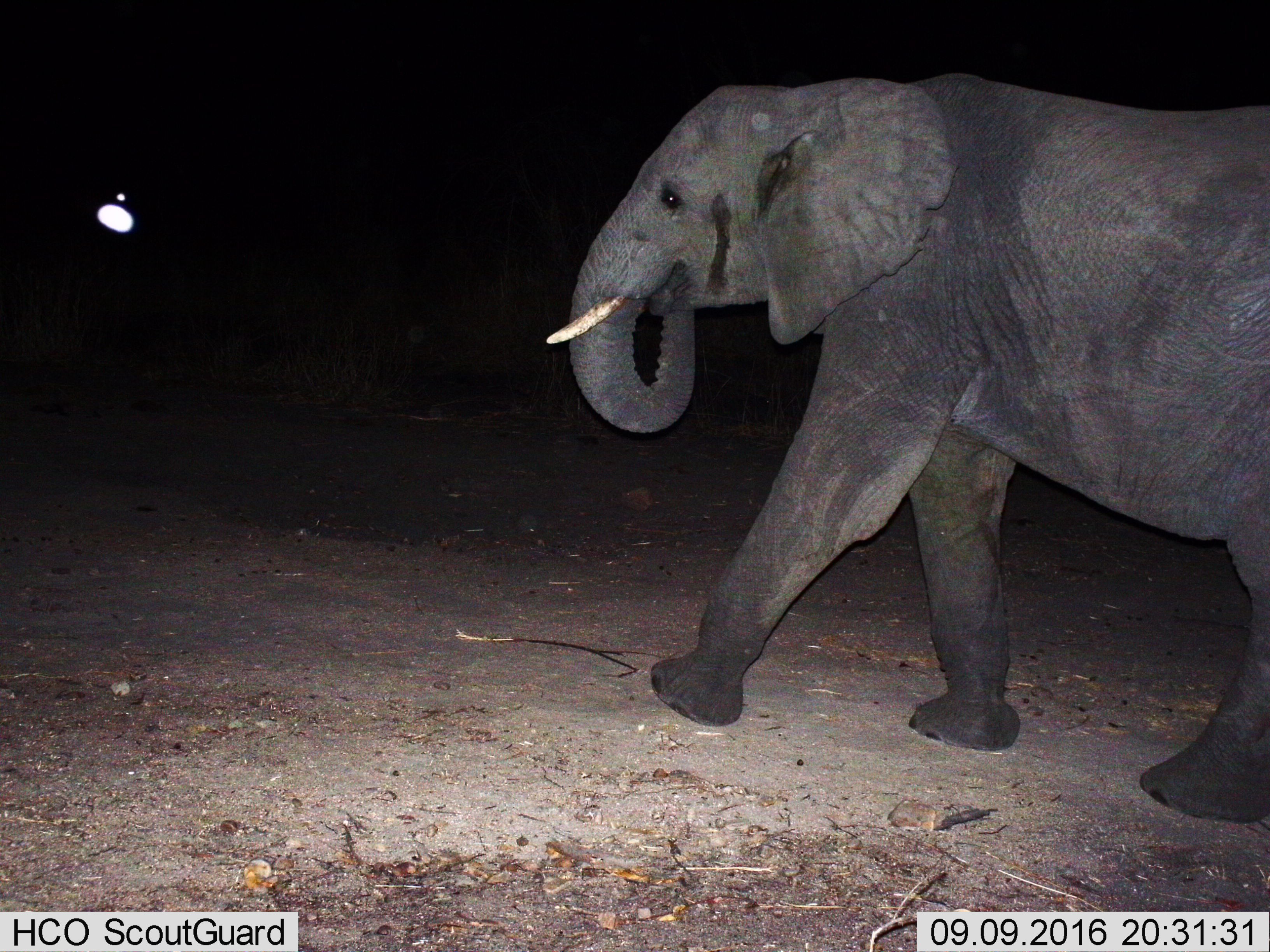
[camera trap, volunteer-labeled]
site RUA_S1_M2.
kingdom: Animalia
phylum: Chordata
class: Mammalia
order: Proboscidea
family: Elephantidae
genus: Loxodonta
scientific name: Loxodonta africana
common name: african bush elephant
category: elephant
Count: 1.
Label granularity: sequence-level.